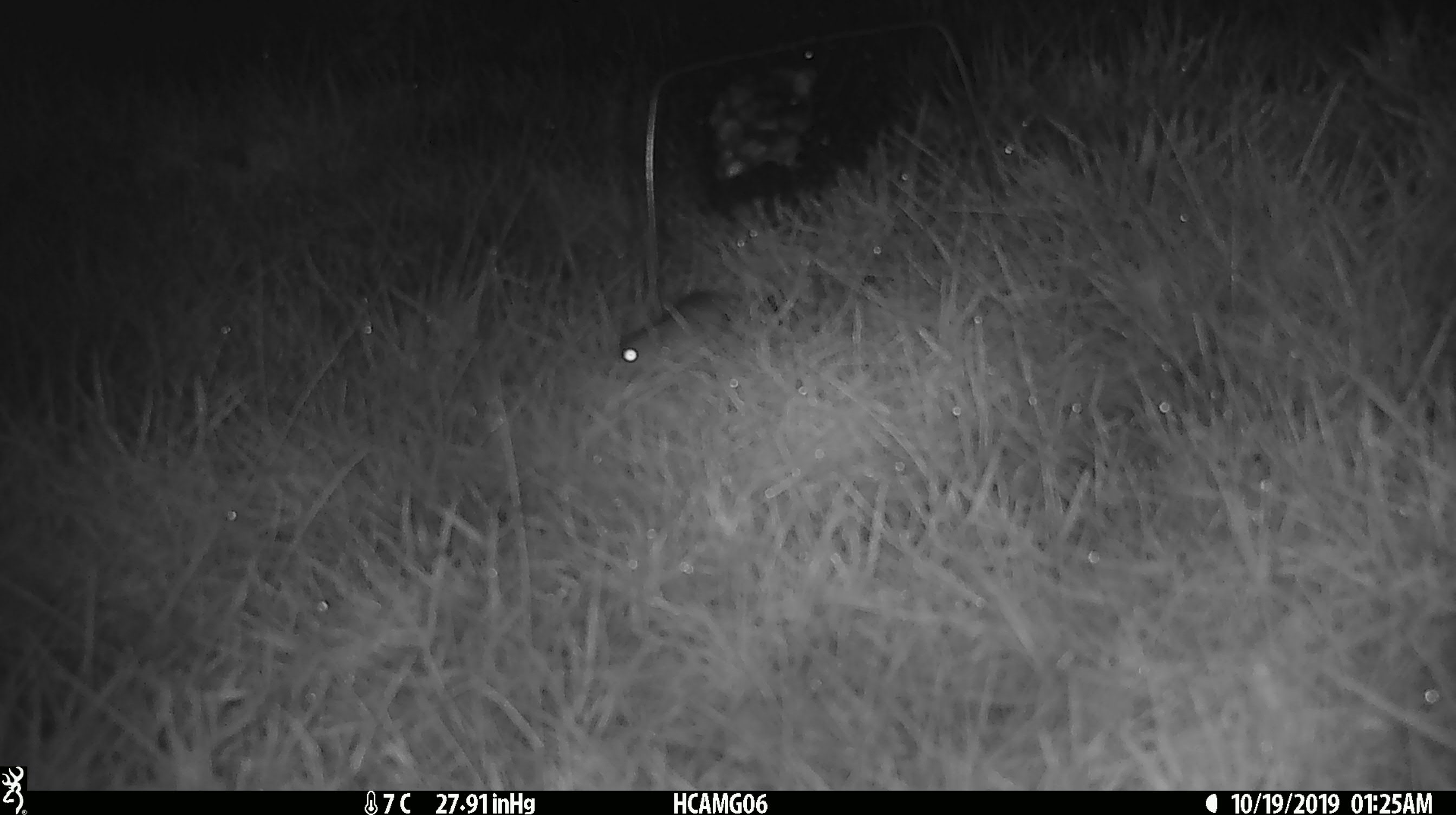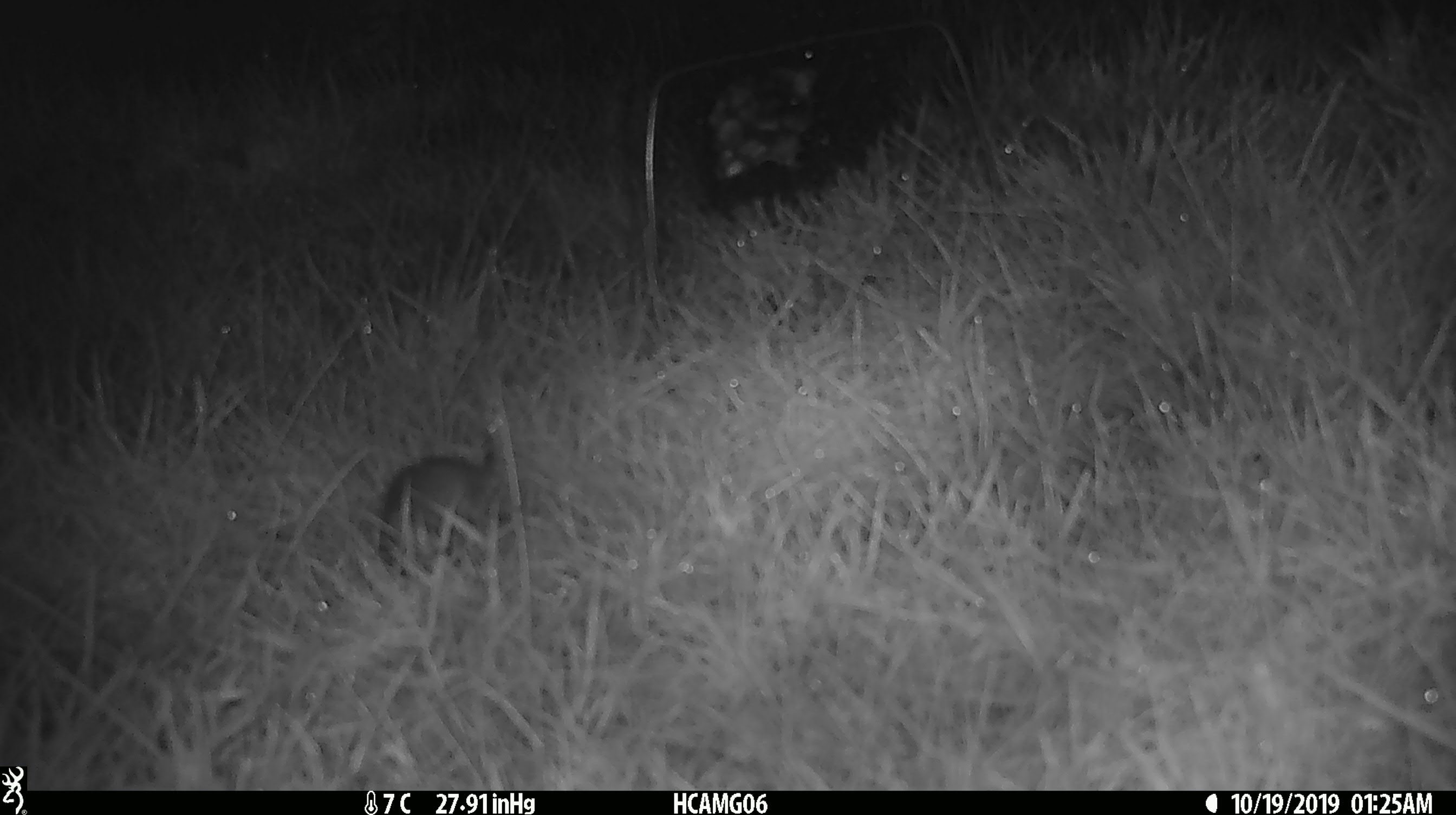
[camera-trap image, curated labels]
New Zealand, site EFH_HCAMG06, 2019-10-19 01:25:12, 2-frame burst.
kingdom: Animalia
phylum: Chordata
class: Mammalia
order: Rodentia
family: Muridae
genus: Mus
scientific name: Mus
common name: mouse